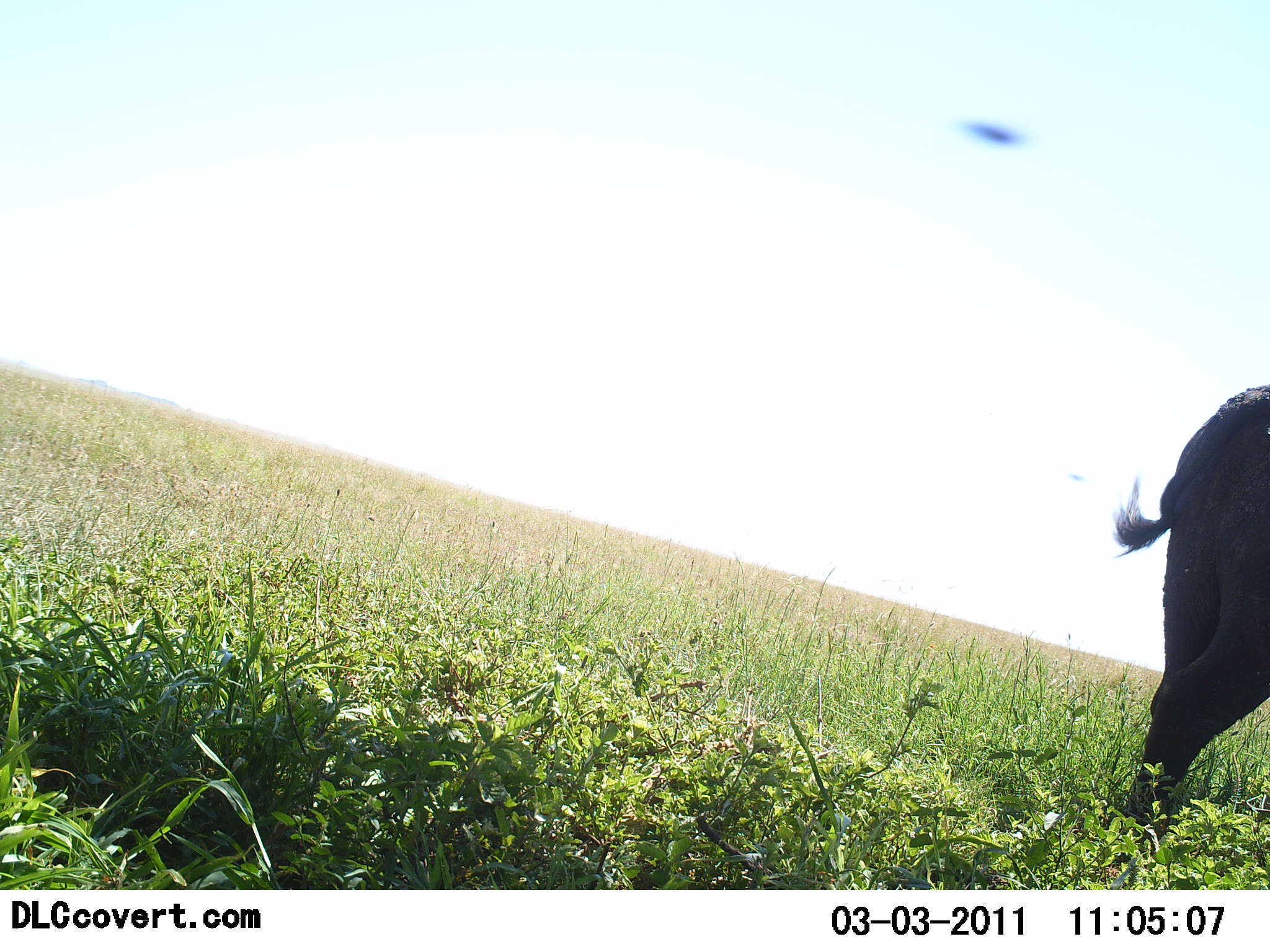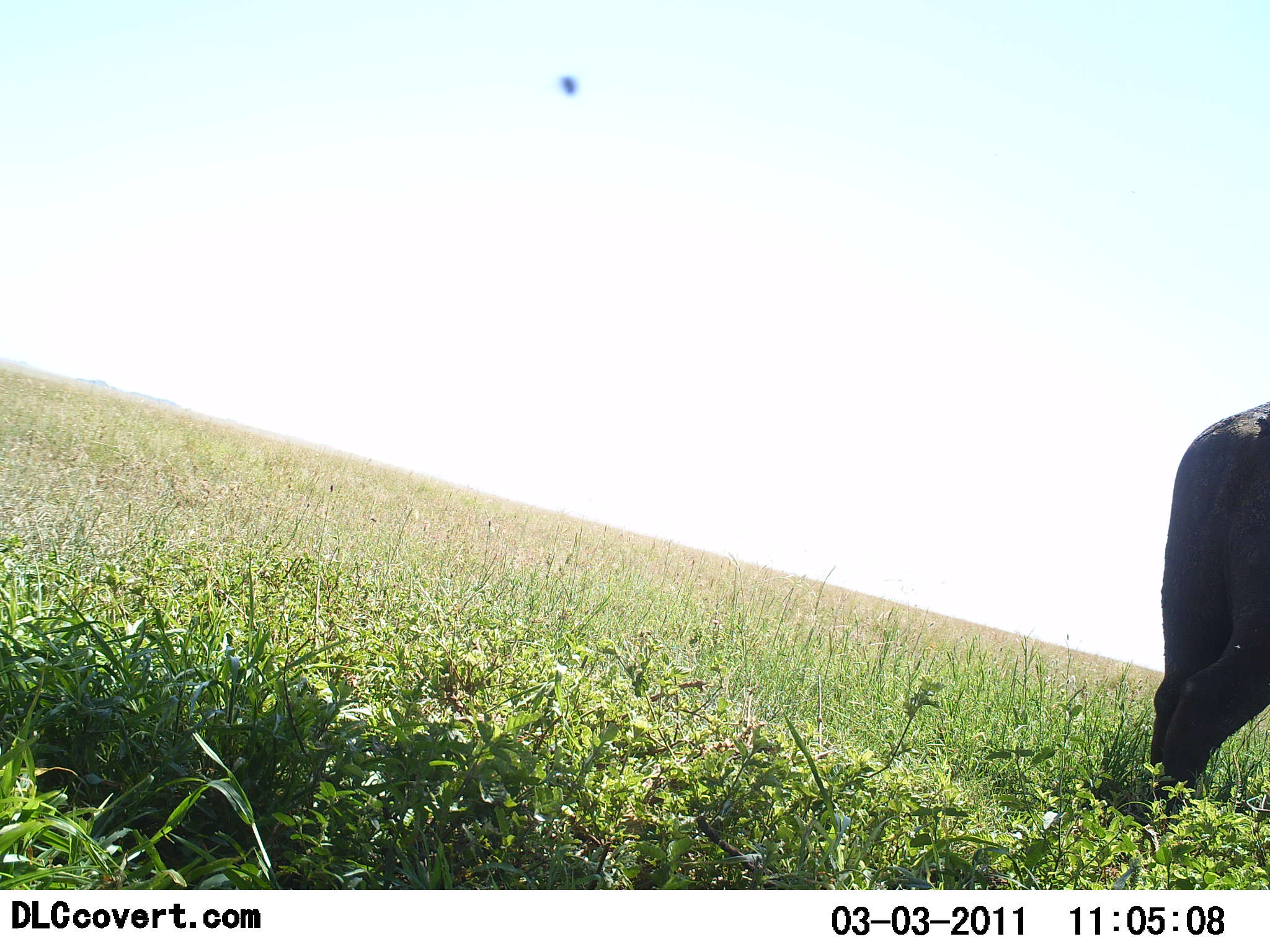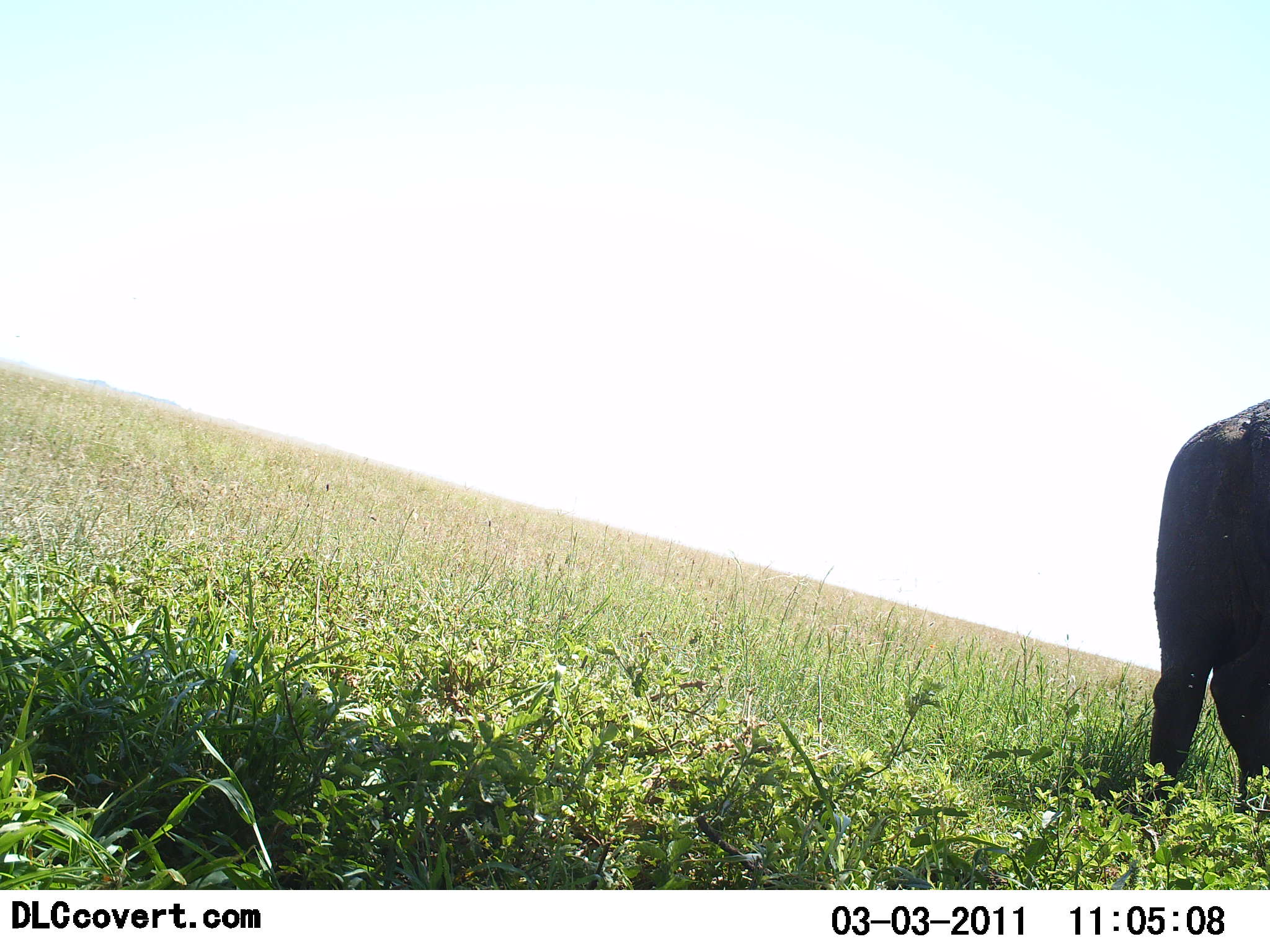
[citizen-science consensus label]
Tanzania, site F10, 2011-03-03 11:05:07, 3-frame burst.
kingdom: Animalia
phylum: Chordata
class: Mammalia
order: Artiodactyla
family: Bovidae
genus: Syncerus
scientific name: Syncerus caffer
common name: cape buffalo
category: buffalo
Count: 1.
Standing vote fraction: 71%.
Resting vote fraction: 0%.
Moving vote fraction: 14%.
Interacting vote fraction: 0%.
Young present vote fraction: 0%.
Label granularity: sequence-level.